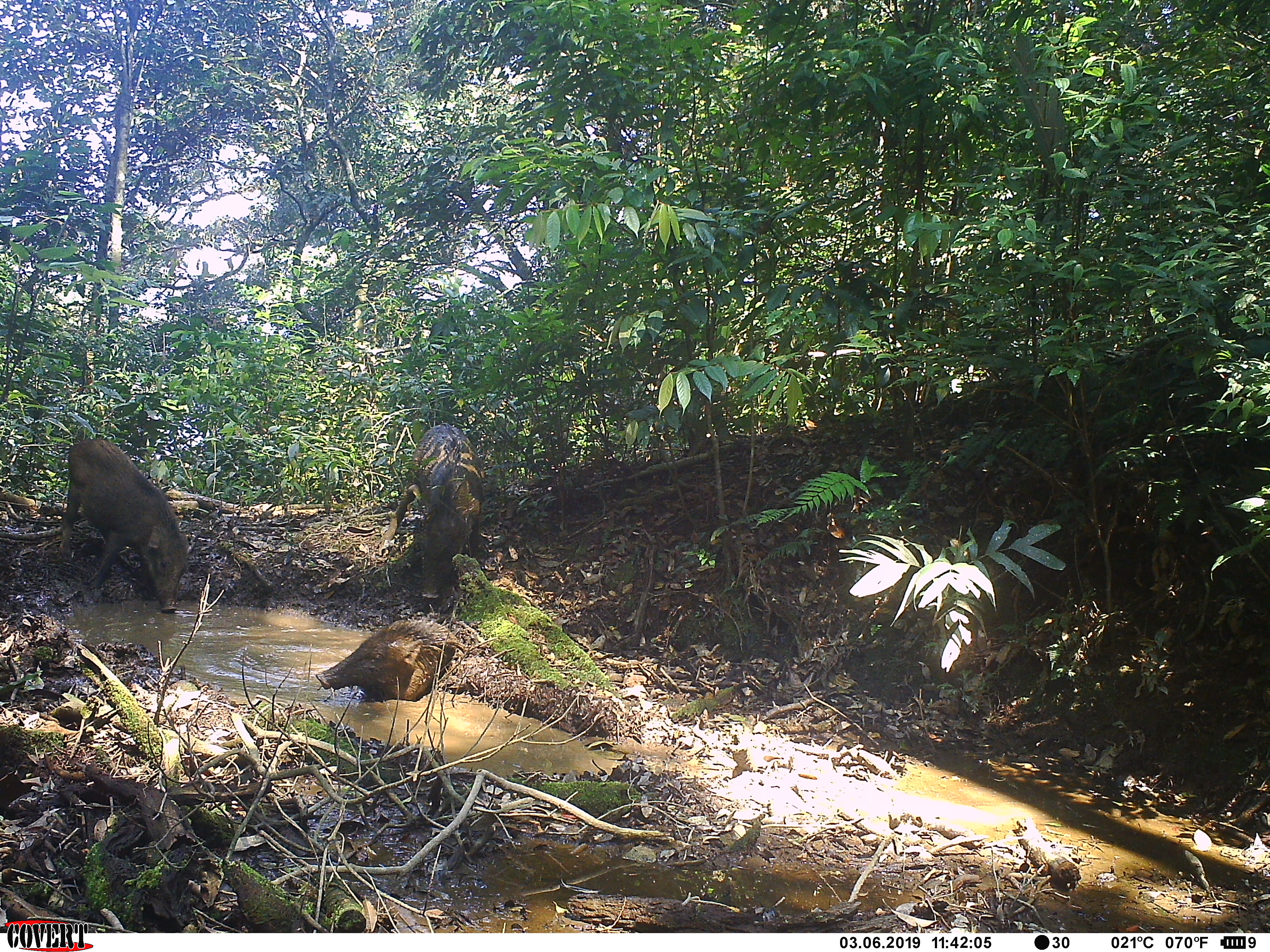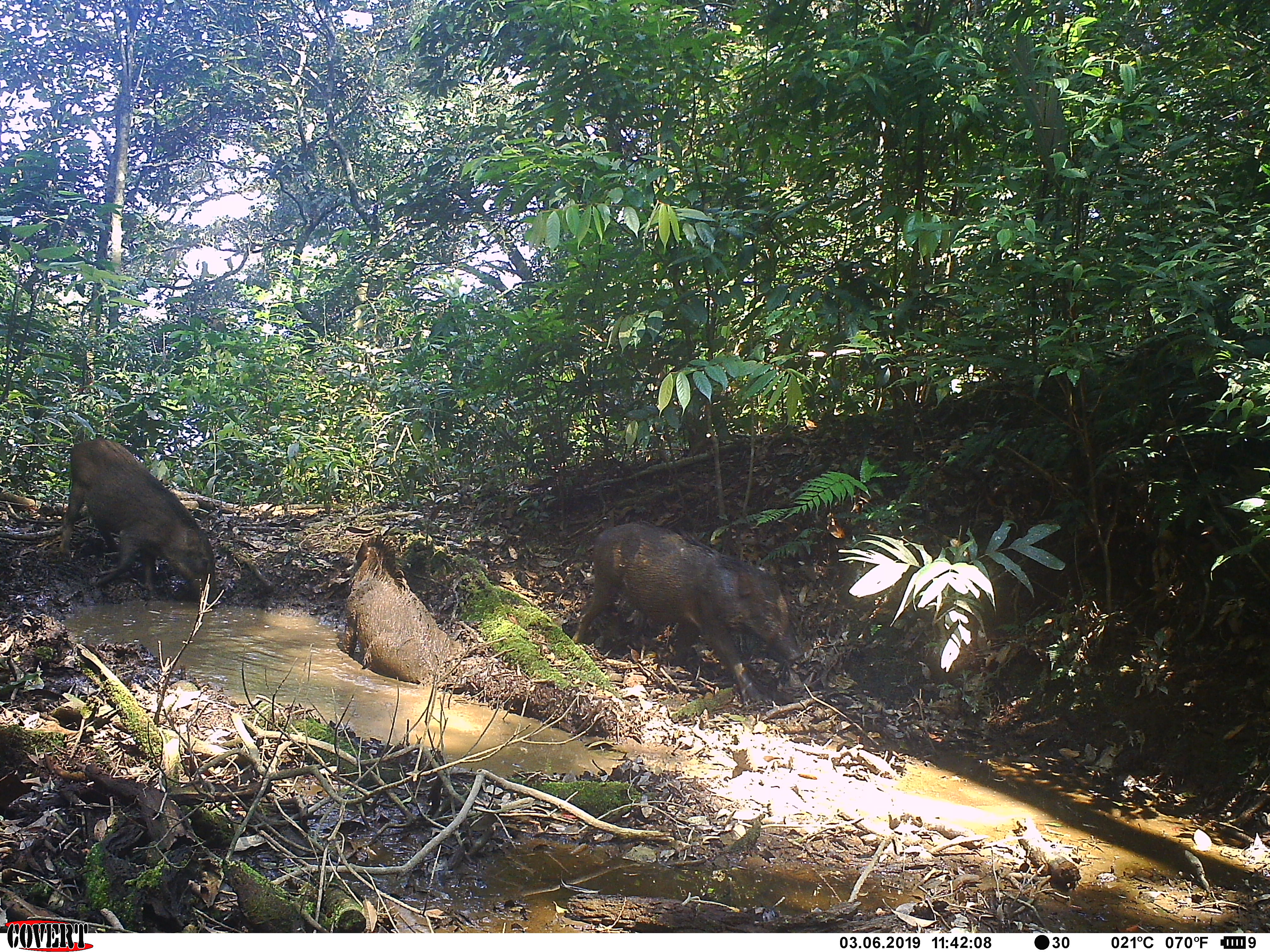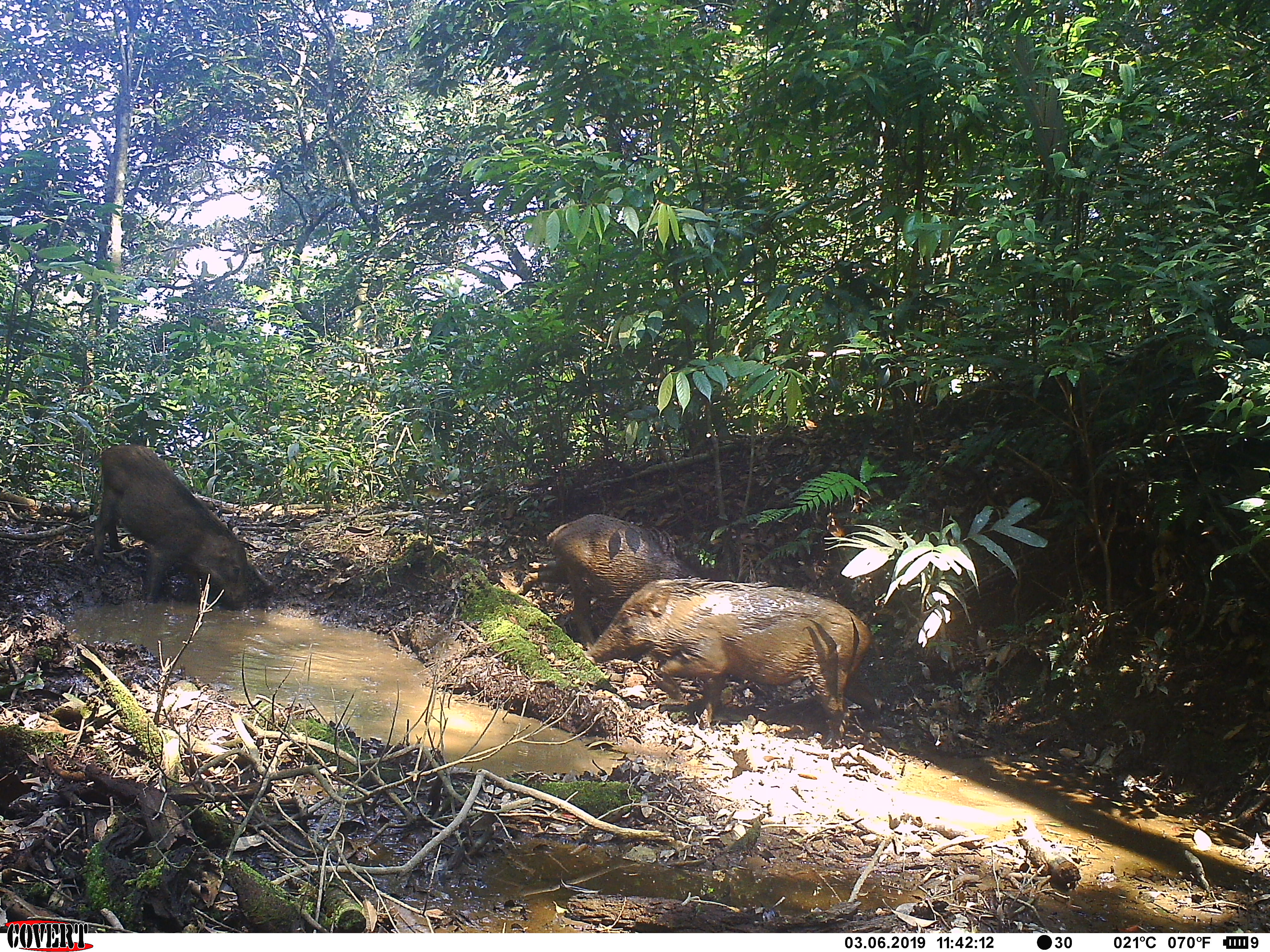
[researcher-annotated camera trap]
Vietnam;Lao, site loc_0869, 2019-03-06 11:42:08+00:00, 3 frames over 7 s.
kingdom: Animalia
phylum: Chordata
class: Mammalia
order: Artiodactyla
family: Suidae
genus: Sus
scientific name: Sus scrofa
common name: eurasian wild pig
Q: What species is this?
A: Eurasian wild pig (Sus scrofa).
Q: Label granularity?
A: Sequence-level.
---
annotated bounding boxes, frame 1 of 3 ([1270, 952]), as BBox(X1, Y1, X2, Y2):
eurasian wild pig: BBox(58, 438, 190, 613); BBox(383, 422, 484, 598); BBox(315, 618, 465, 701)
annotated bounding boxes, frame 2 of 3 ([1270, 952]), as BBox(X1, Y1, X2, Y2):
eurasian wild pig: BBox(572, 522, 804, 706); BBox(57, 439, 218, 607); BBox(342, 532, 452, 686)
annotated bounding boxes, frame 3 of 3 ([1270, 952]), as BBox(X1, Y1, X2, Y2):
eurasian wild pig: BBox(580, 576, 890, 749); BBox(91, 444, 247, 610); BBox(546, 512, 712, 649)